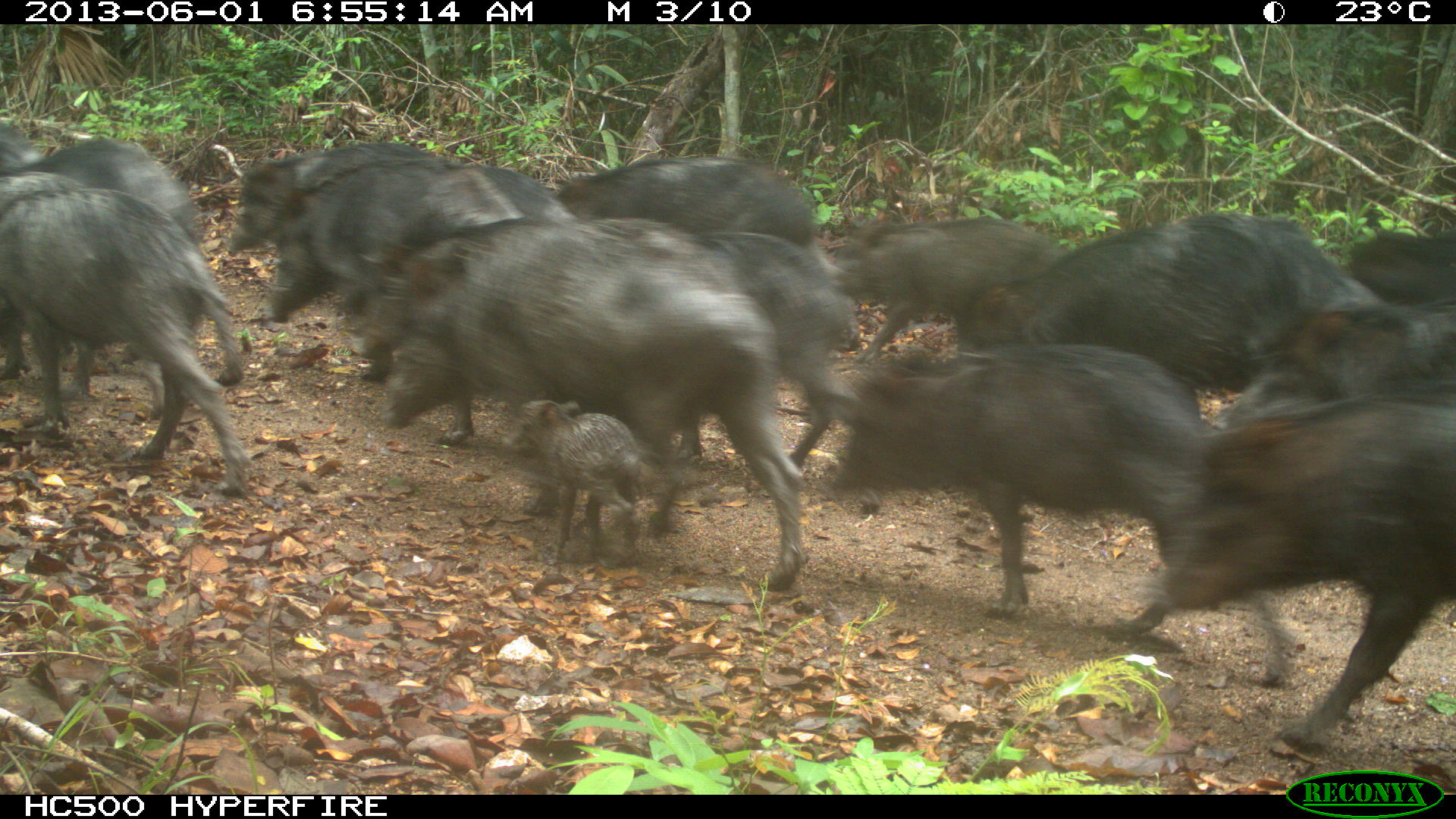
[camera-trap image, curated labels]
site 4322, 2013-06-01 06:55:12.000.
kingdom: Animalia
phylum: Chordata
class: Mammalia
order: Artiodactyla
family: Tayassuidae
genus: Tayassu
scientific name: Tayassu pecari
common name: white-lipped peccary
Tayassu pecari (white-lipped peccary), count 39.